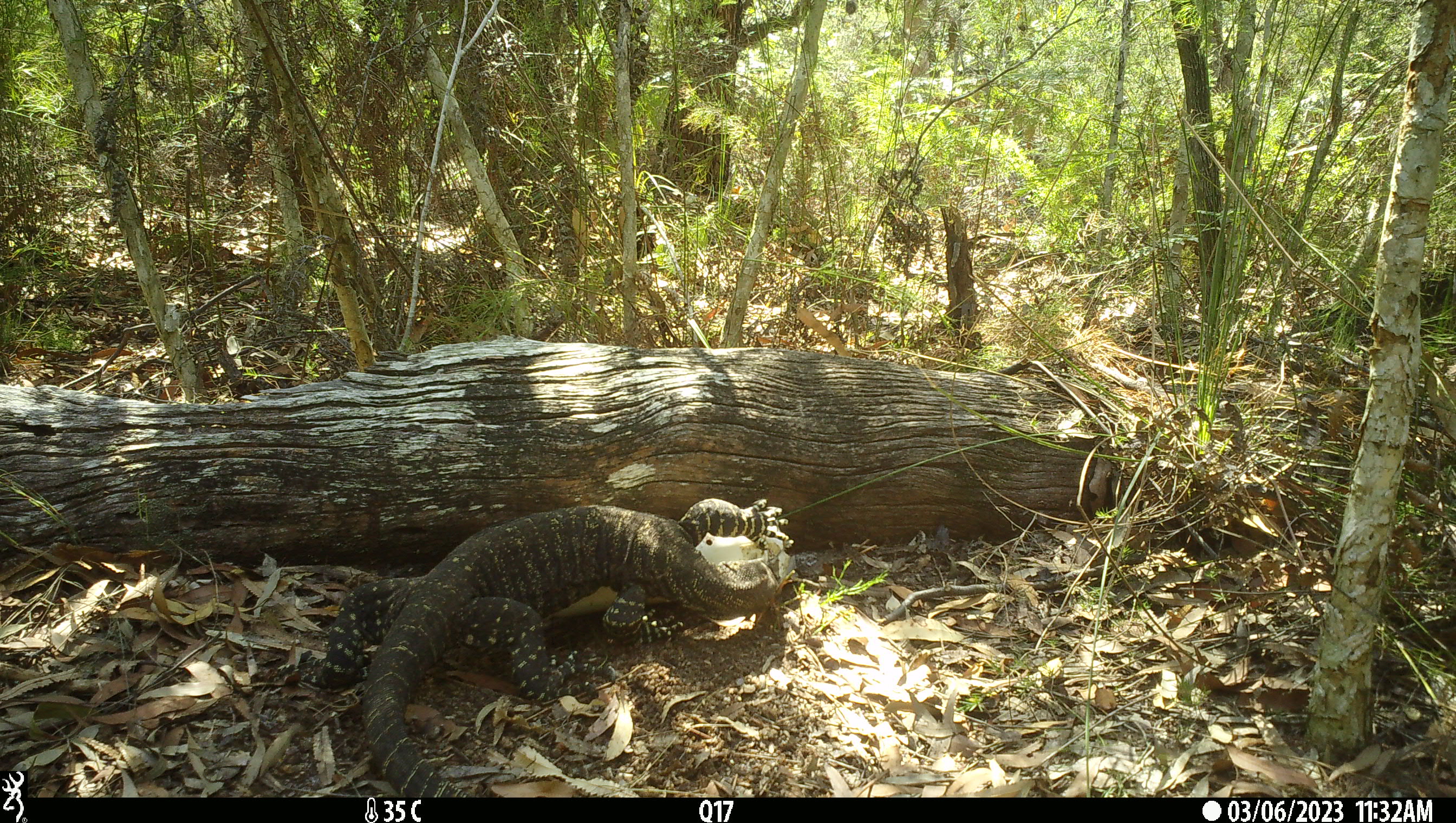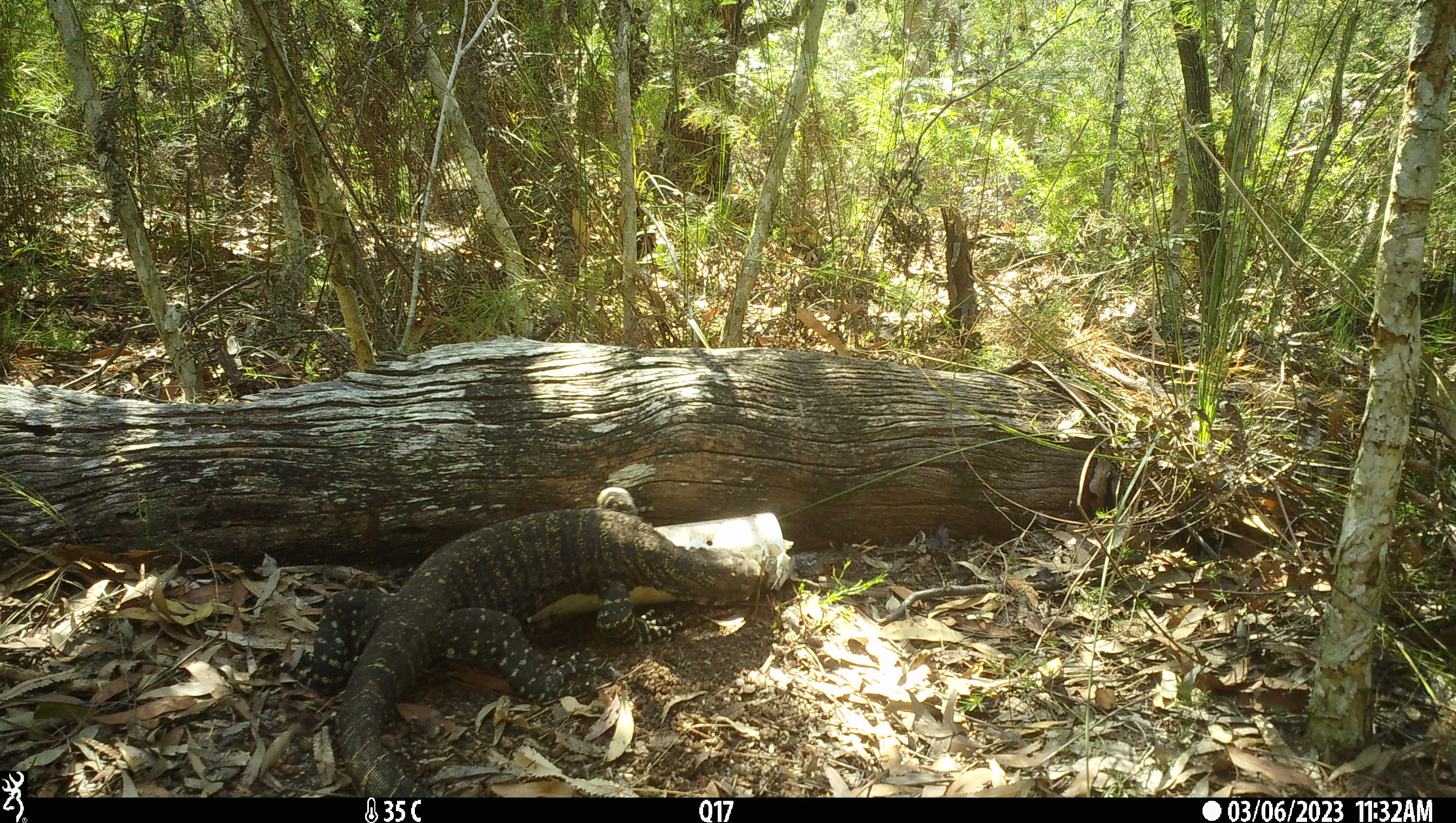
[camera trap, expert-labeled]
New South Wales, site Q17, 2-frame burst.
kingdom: Animalia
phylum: Chordata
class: Reptilia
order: Squamata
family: Varanidae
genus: Varanus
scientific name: Varanus varius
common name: lace monitor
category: goanna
Goanna (lace monitor) (Varanus varius).